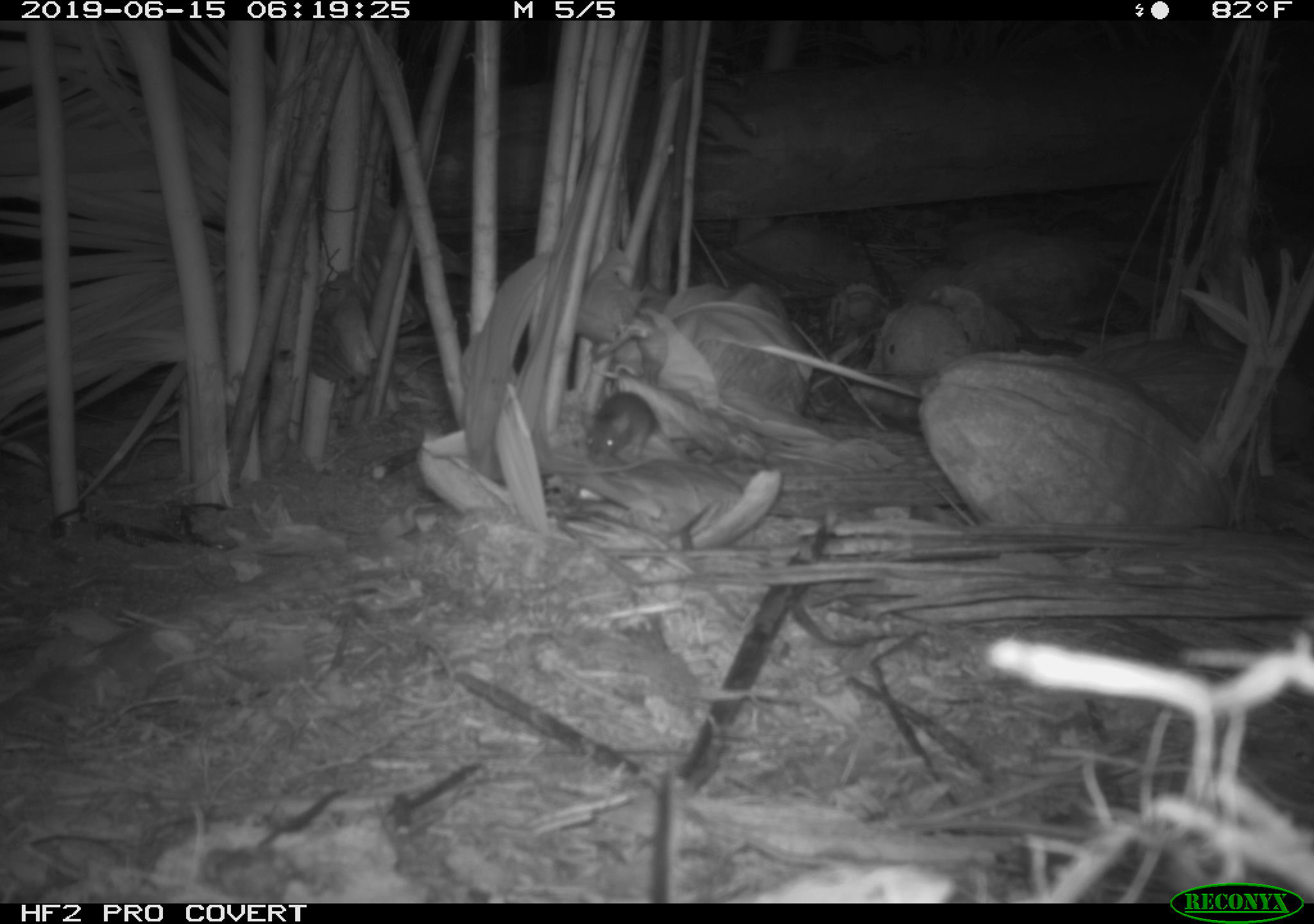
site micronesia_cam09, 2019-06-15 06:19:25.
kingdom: Animalia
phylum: Chordata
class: Mammalia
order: Rodentia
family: Muridae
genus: Rattus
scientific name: Rattus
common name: rat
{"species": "rat (Rattus)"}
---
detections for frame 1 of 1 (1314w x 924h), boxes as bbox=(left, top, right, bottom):
rat: bbox=(572, 393, 705, 475)